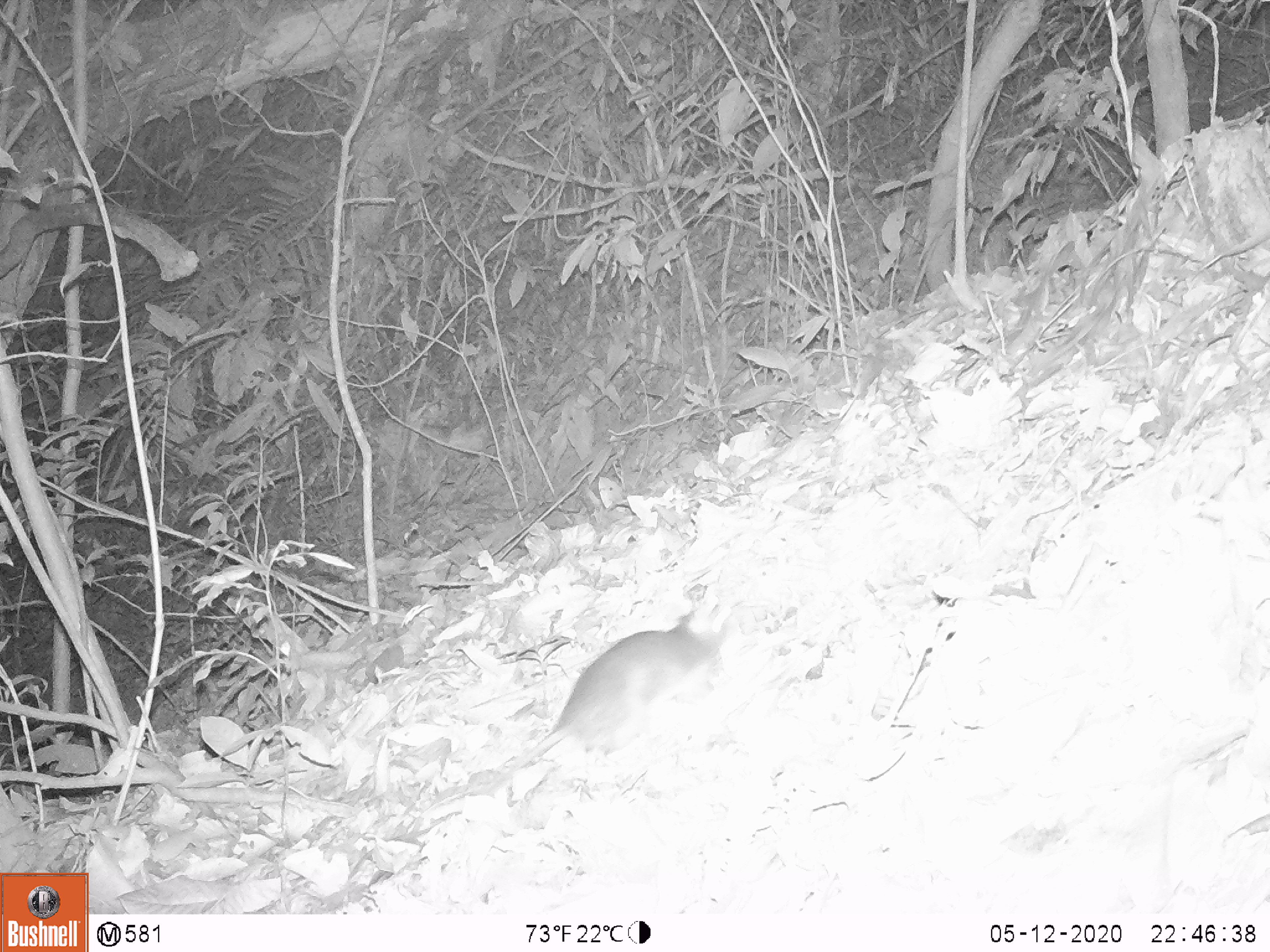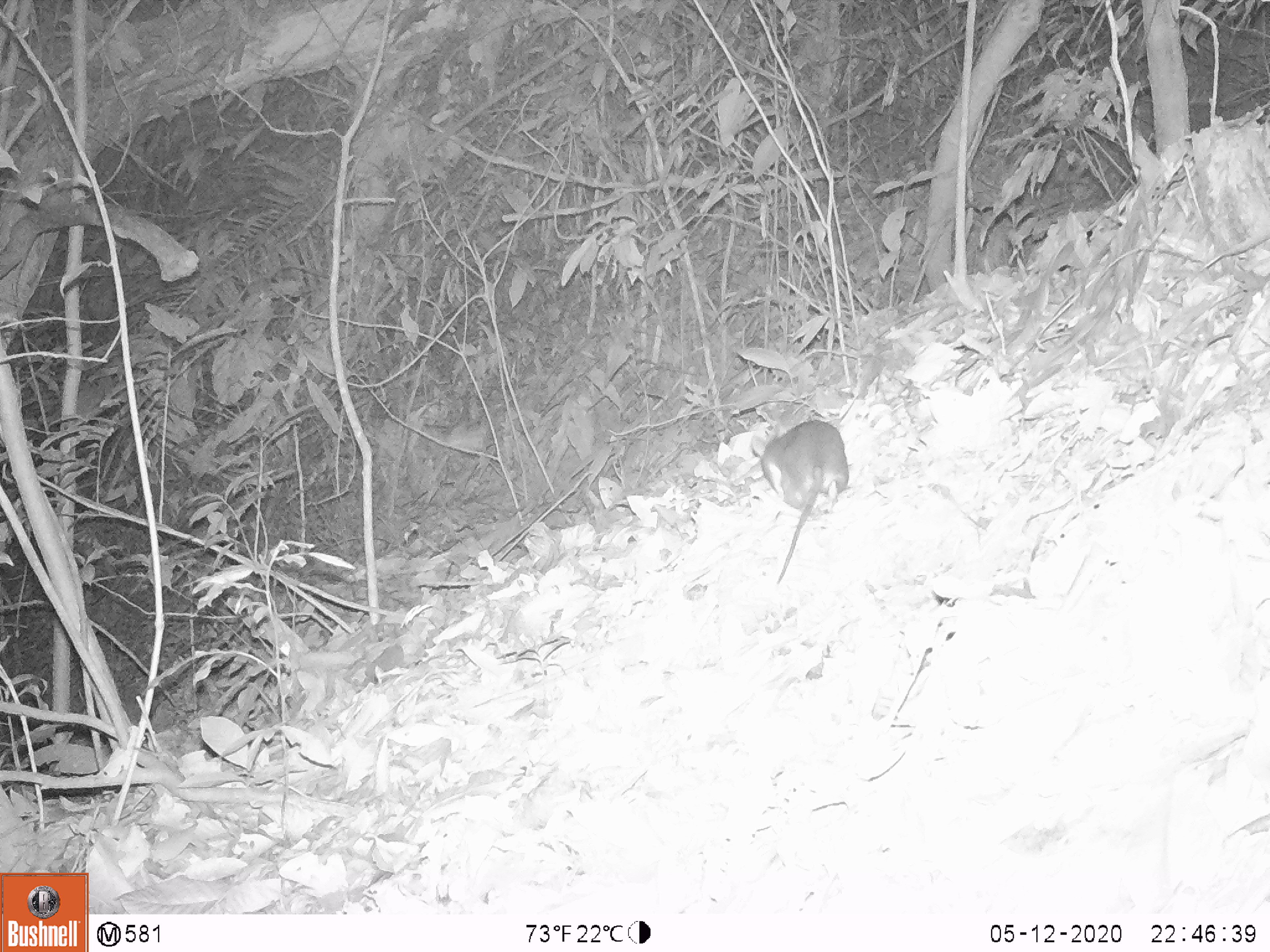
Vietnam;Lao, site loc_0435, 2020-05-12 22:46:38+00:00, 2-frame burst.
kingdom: Animalia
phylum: Chordata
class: Mammalia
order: Rodentia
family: Muridae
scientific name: Muridae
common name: old-world mice and rats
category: unidentified murid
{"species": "unidentified murid (old-world mice and rats) (Muridae)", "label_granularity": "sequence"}